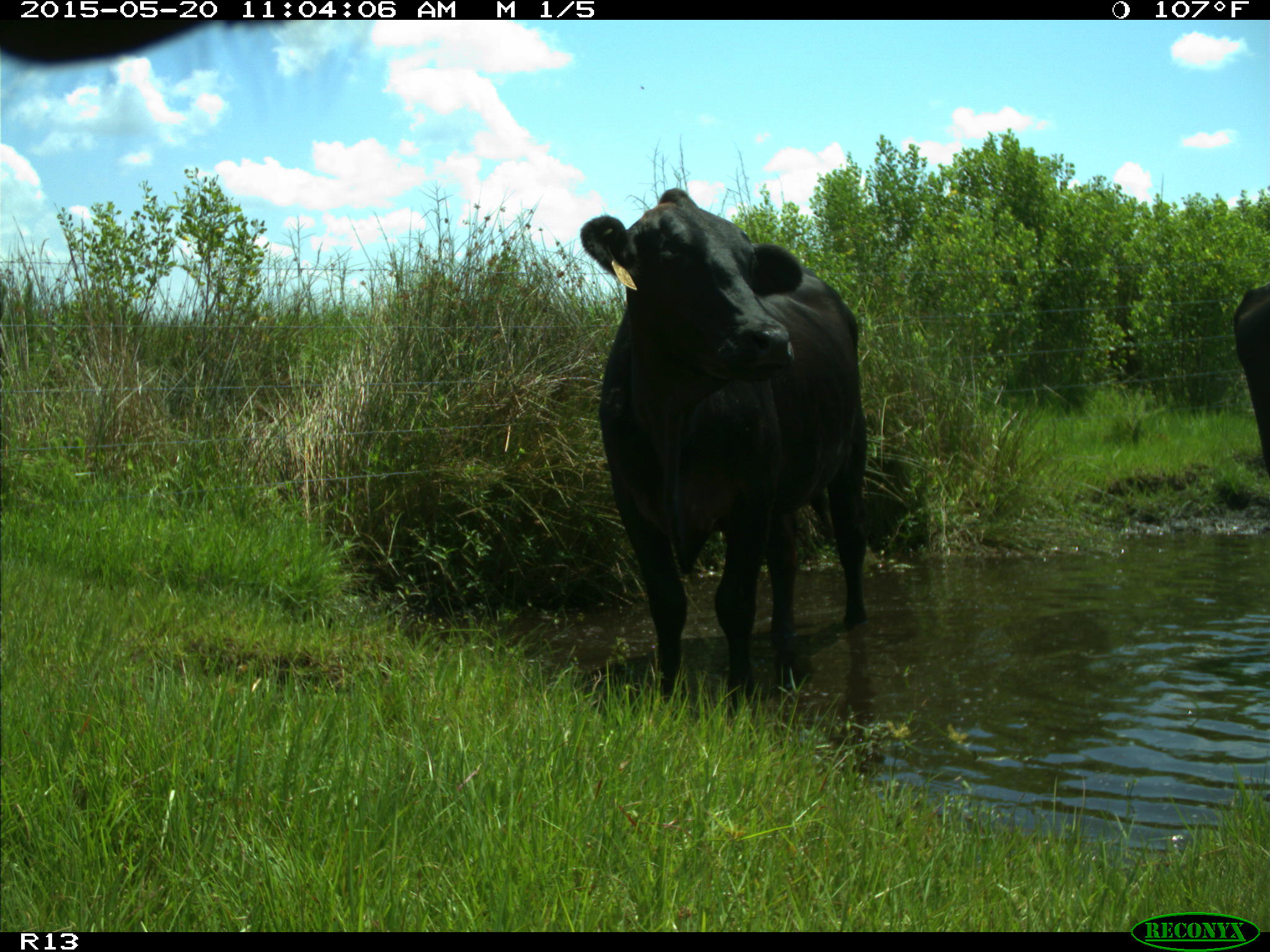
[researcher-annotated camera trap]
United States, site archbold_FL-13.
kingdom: Animalia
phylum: Chordata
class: Mammalia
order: Artiodactyla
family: Bovidae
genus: Bos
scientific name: Bos taurus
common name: domestic cow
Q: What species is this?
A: Bos taurus (domestic cow).